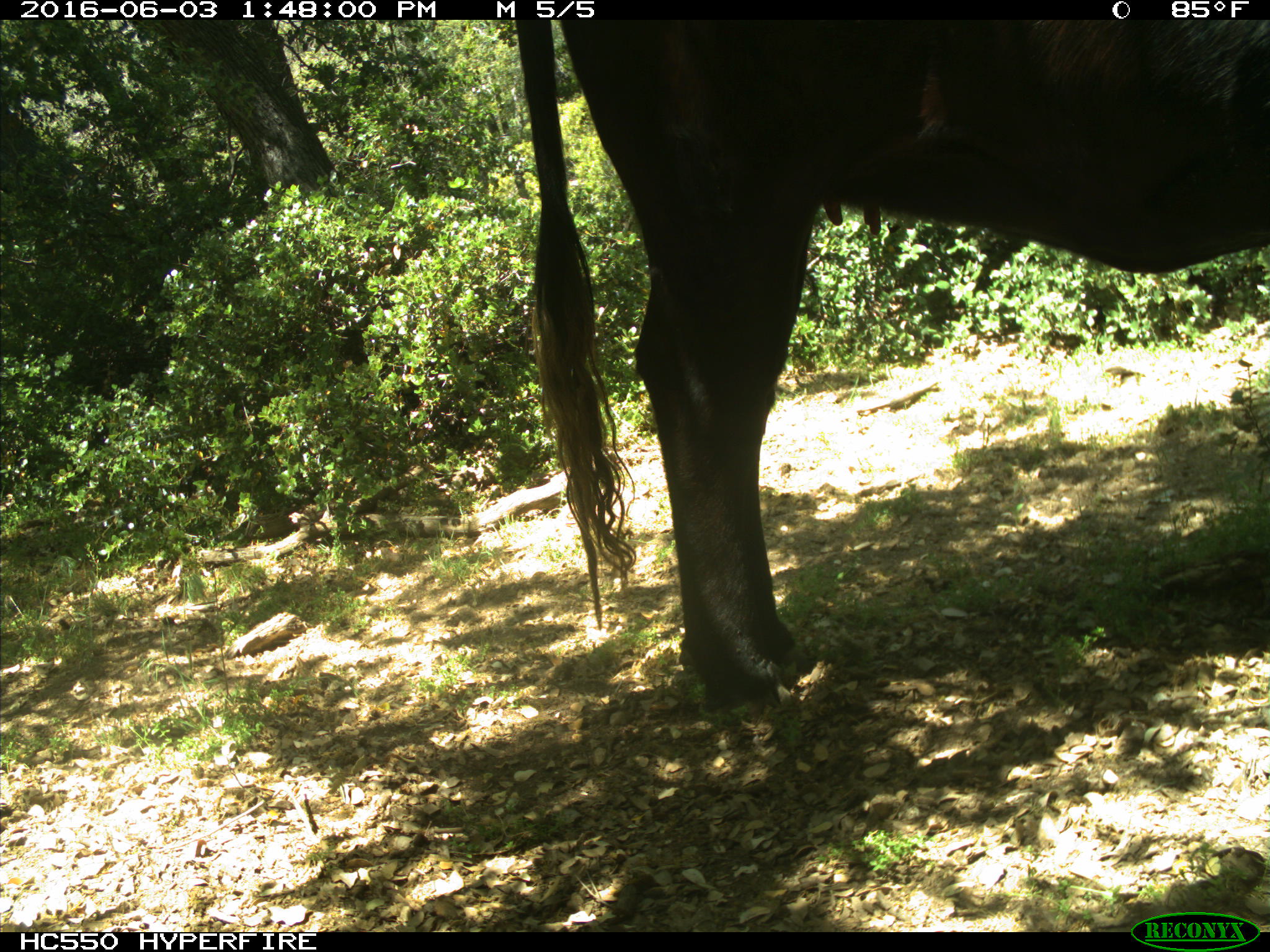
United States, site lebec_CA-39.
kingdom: Animalia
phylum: Chordata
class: Mammalia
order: Artiodactyla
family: Bovidae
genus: Bos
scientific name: Bos taurus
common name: domestic cow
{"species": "Bos taurus (domestic cow)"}